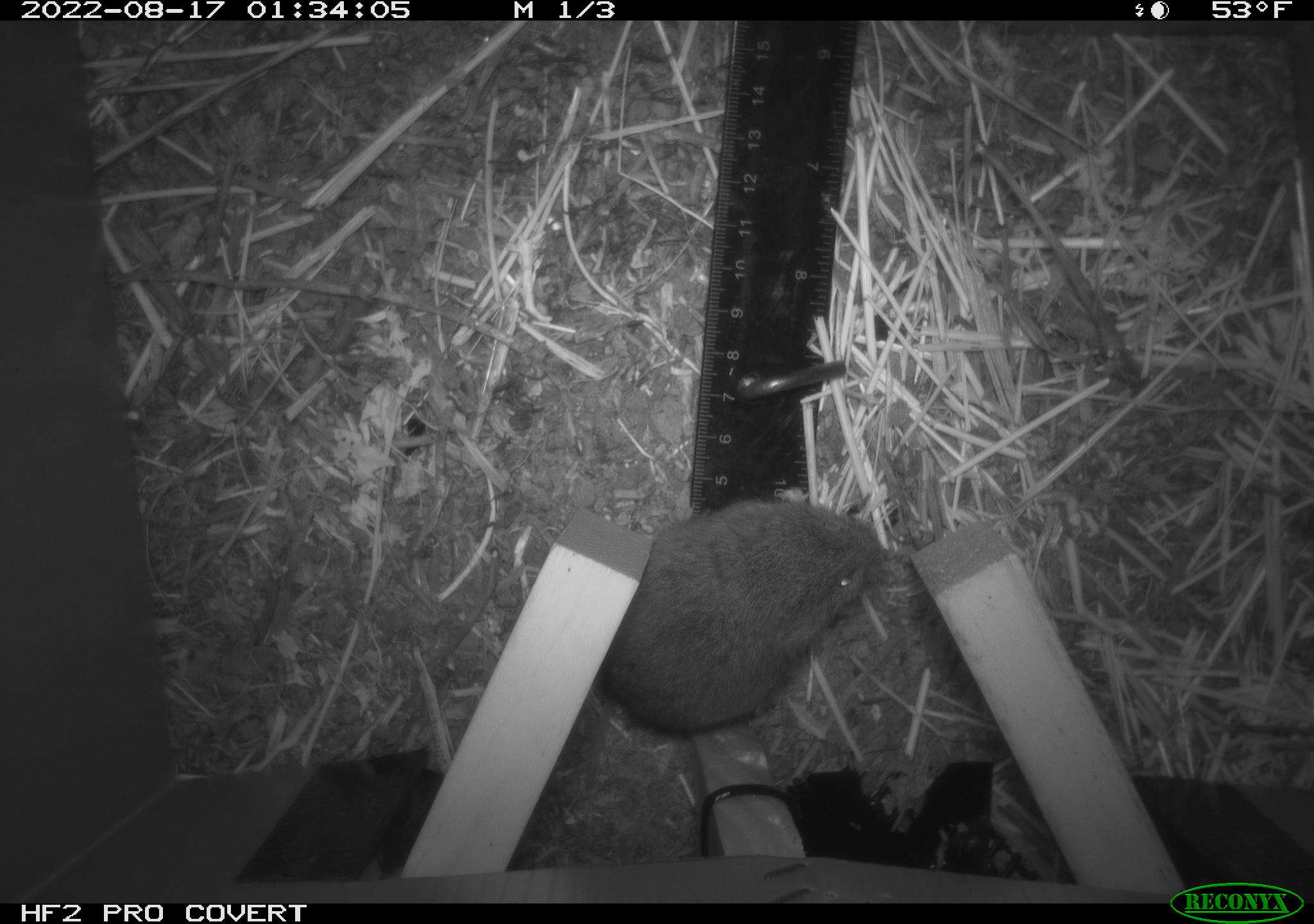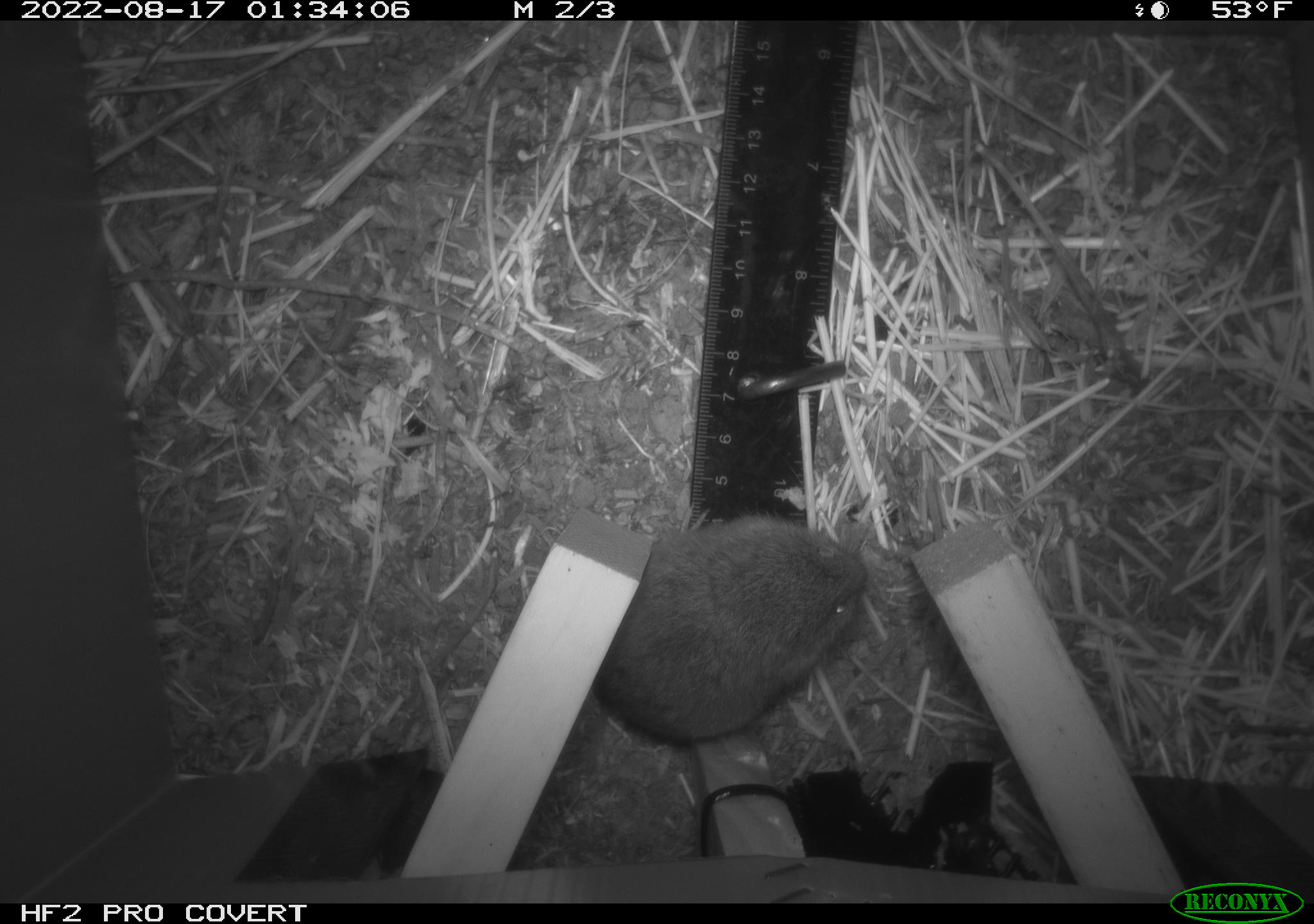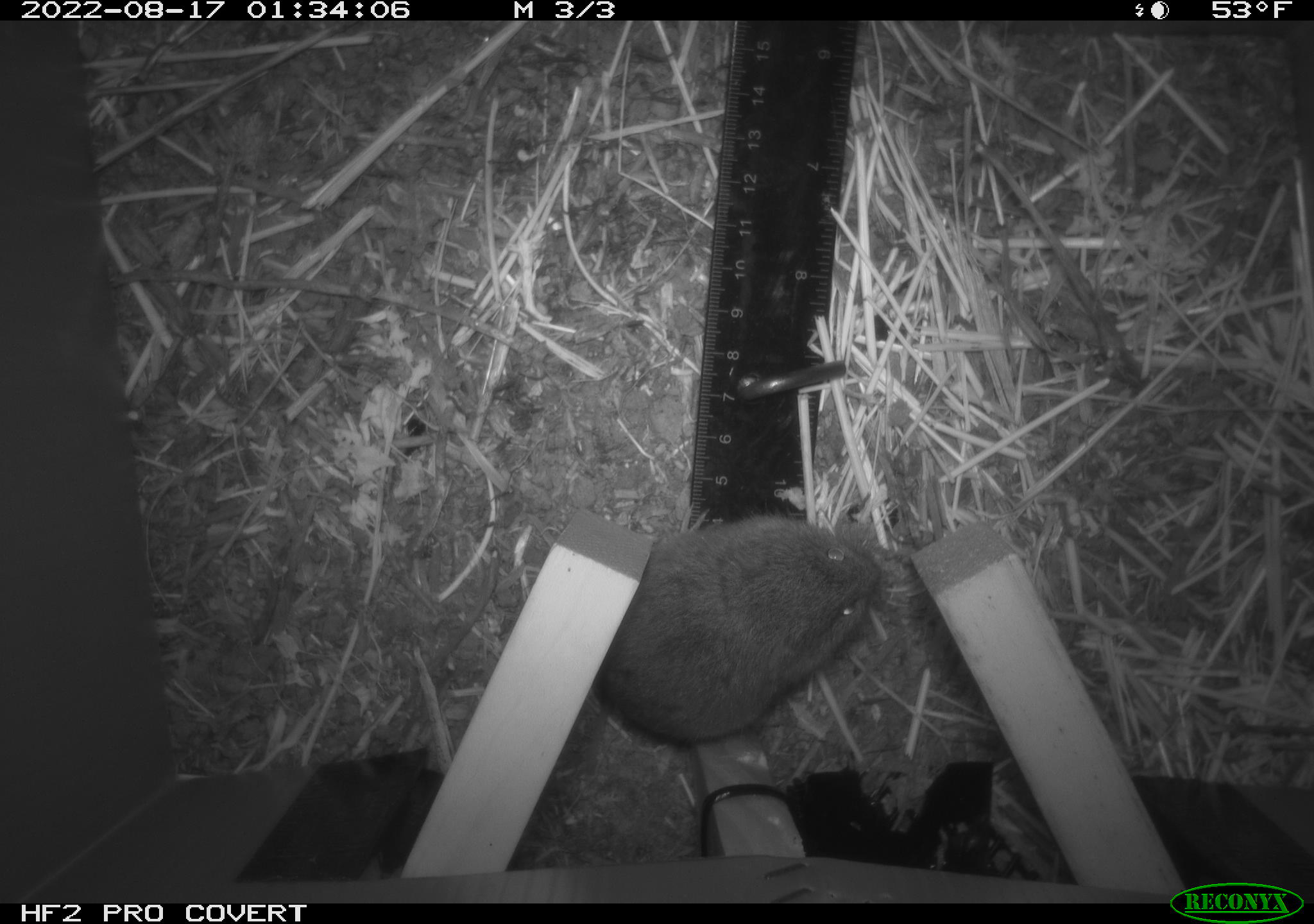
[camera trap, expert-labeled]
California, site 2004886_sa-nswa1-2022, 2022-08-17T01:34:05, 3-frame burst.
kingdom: Animalia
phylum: Chordata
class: Mammalia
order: Rodentia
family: Cricetidae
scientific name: Cricetidae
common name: hamsters, voles, lemmings, and allies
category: cricetidae family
Cricetidae family (hamsters, voles, lemmings, and allies) (Cricetidae).